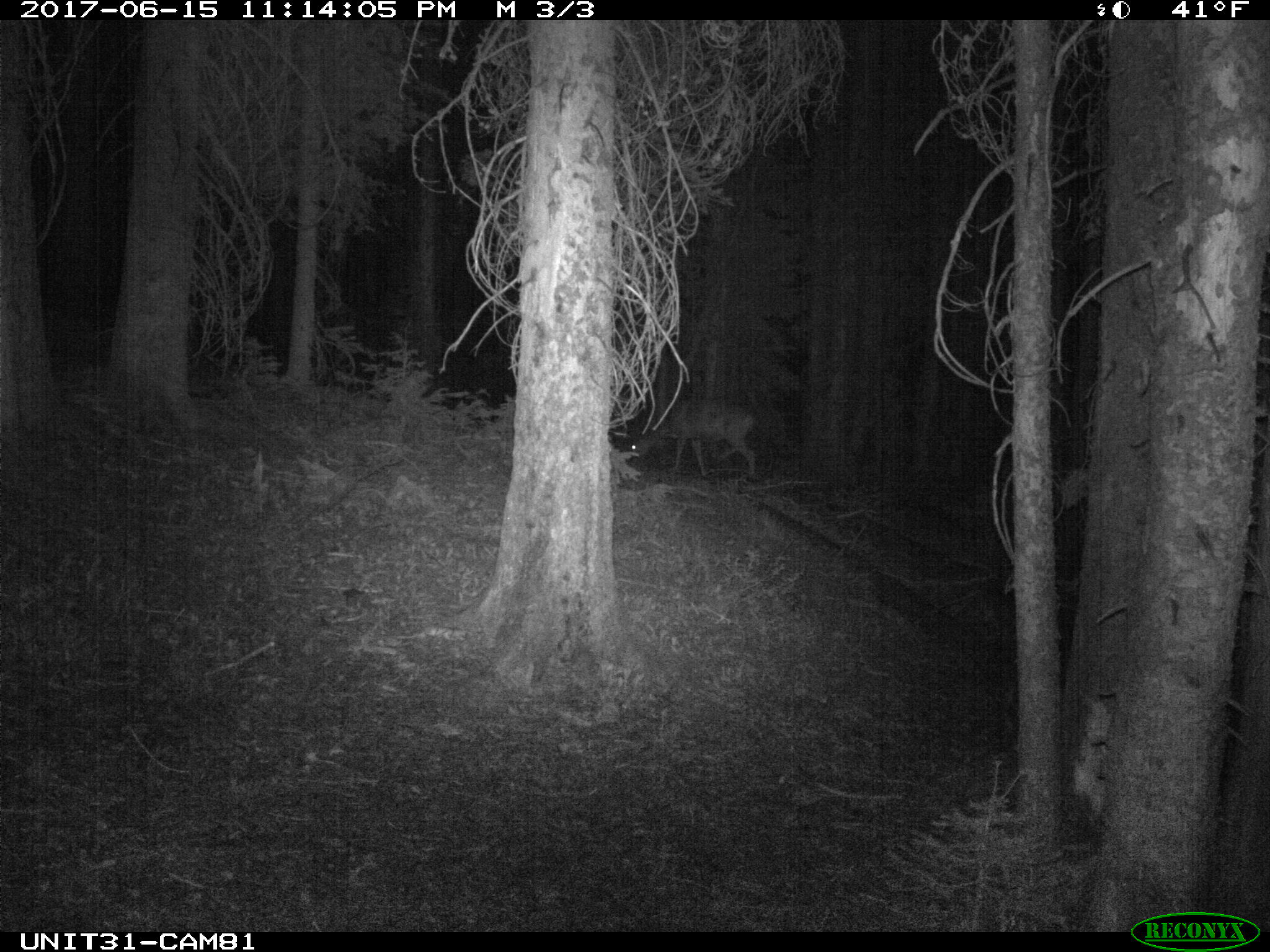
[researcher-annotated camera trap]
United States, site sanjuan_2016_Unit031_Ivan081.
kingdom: Animalia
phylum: Chordata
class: Mammalia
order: Artiodactyla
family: Cervidae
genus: Odocoileus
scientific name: Odocoileus hemionus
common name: mule deer